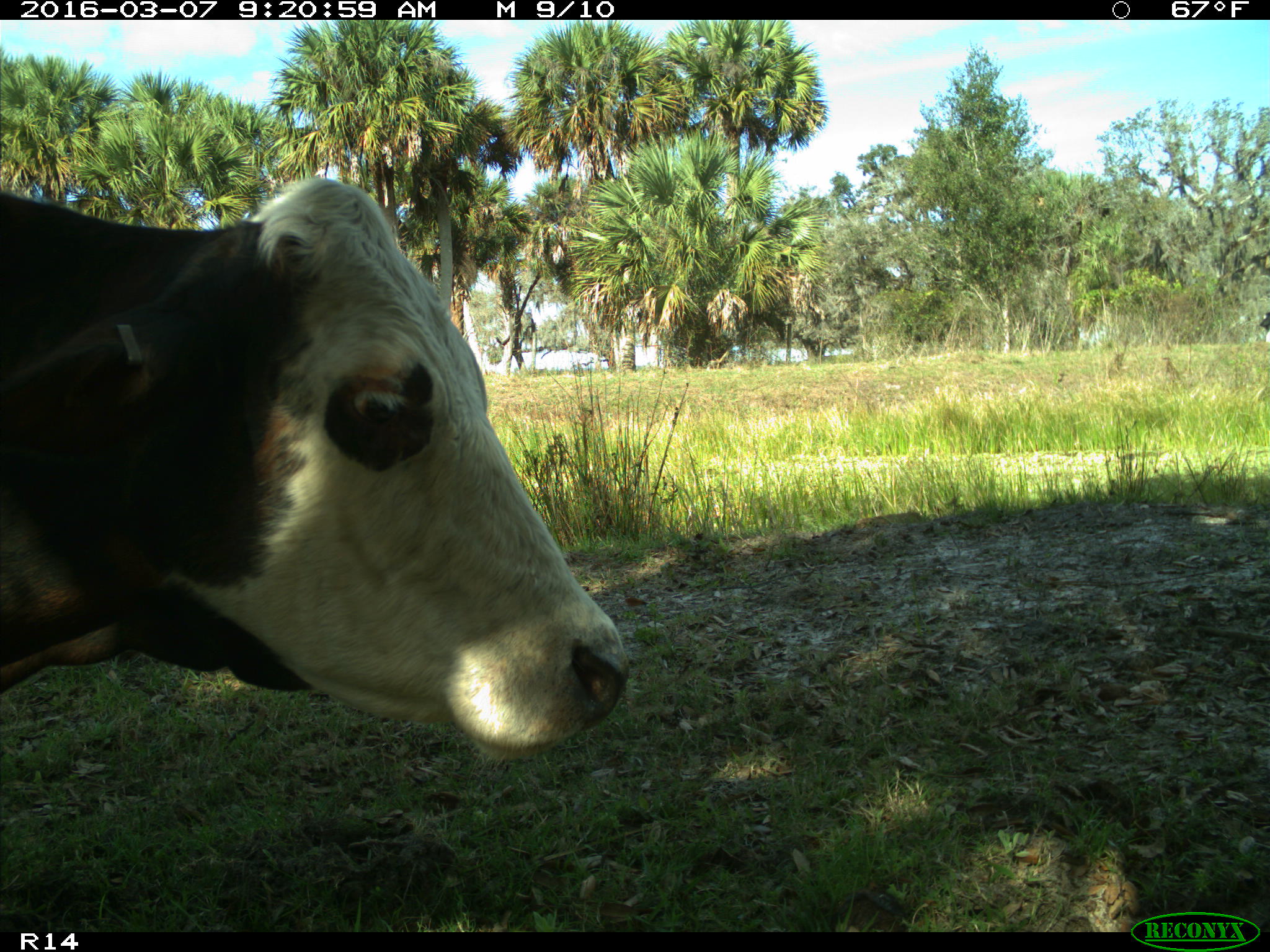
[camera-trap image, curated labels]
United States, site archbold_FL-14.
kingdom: Animalia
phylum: Chordata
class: Mammalia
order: Artiodactyla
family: Bovidae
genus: Bos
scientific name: Bos taurus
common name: domestic cow